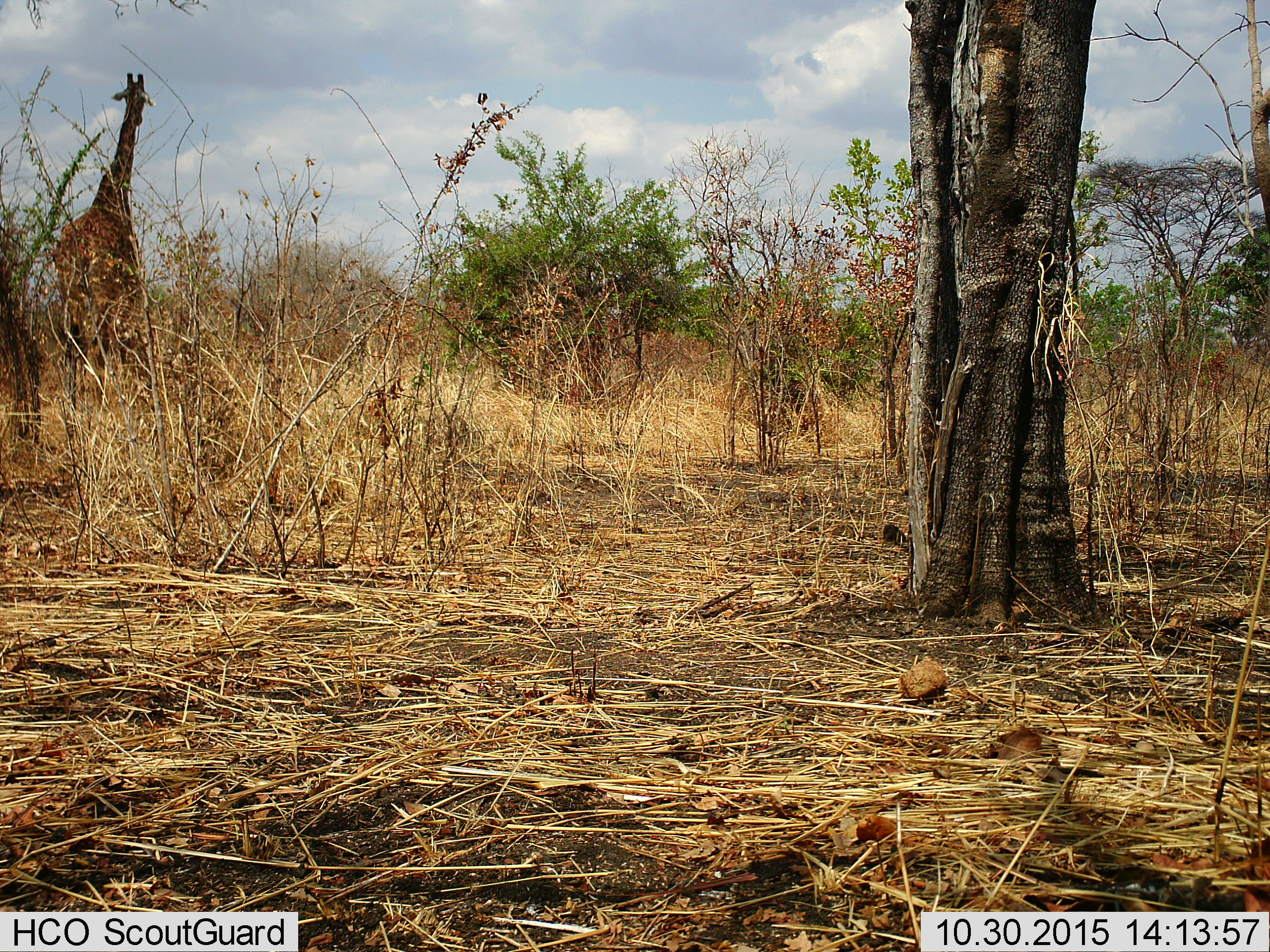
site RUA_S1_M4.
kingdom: Animalia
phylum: Chordata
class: Mammalia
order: Artiodactyla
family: Giraffidae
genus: Giraffa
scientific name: Giraffa camelopardalis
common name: giraffe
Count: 1.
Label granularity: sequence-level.